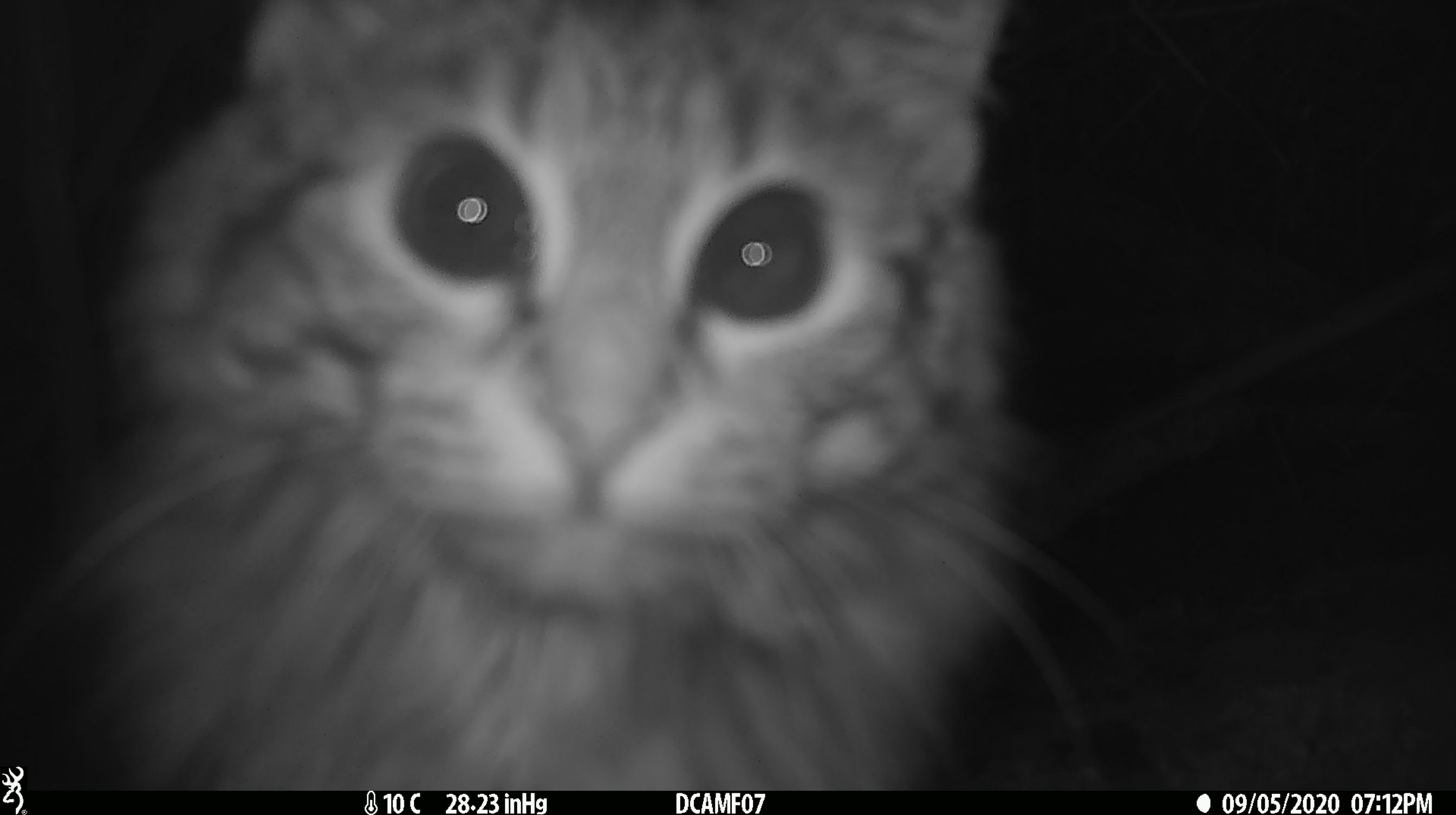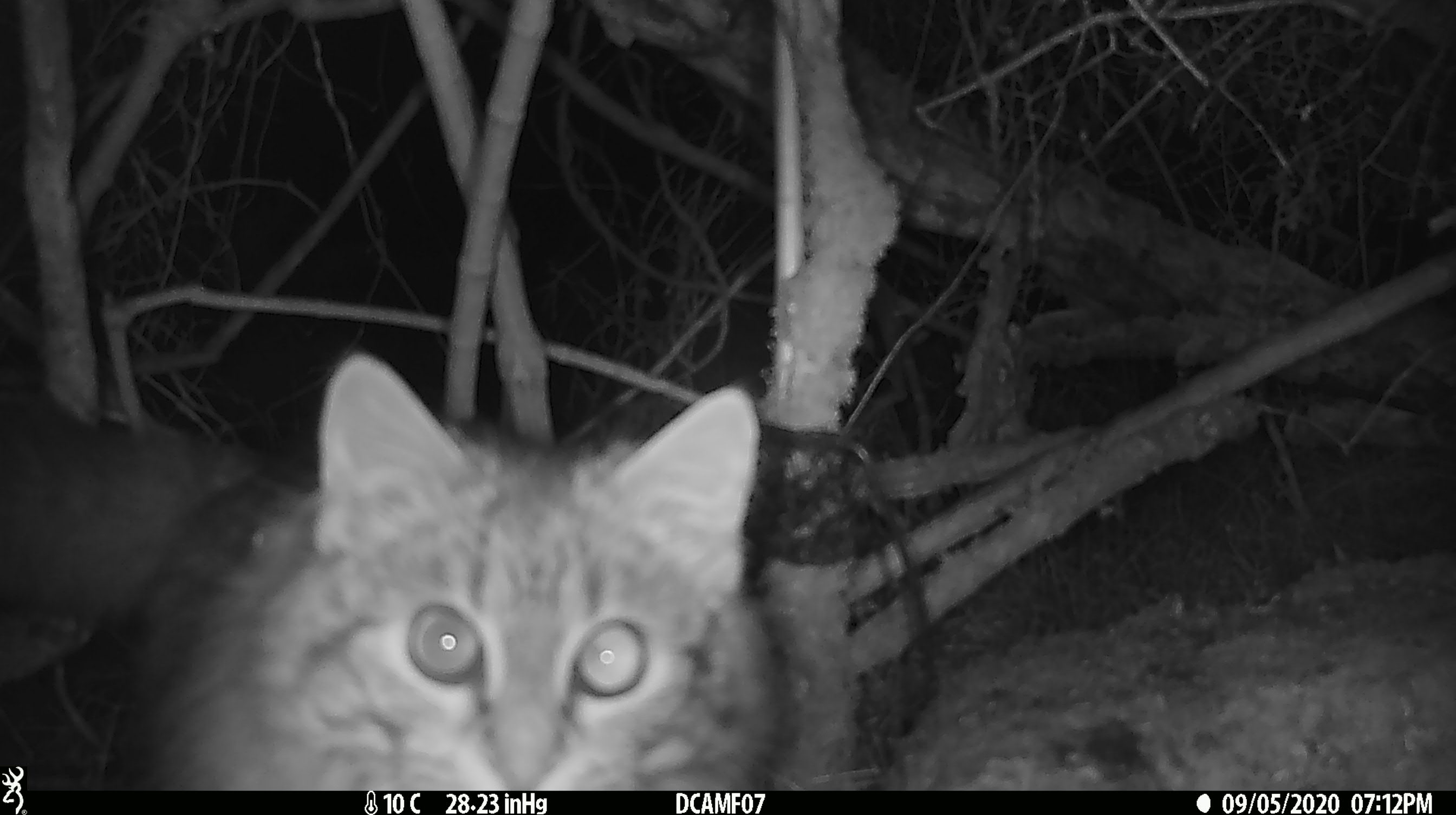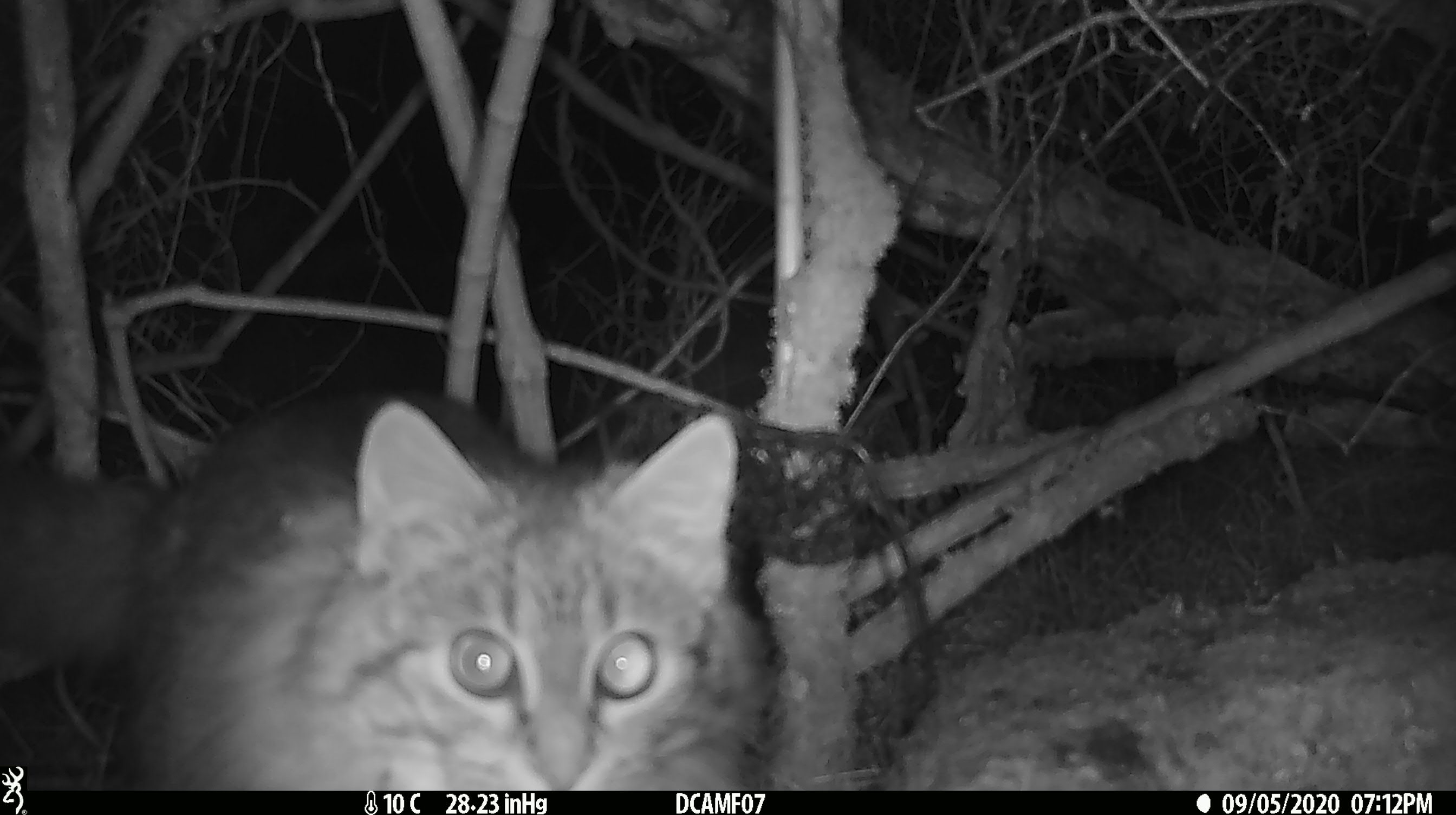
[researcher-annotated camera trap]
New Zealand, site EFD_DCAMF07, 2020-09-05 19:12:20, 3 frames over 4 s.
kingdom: Animalia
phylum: Chordata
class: Mammalia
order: Carnivora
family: Felidae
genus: Felis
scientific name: Felis catus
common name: domestic cat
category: cat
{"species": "cat (domestic cat) (Felis catus)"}